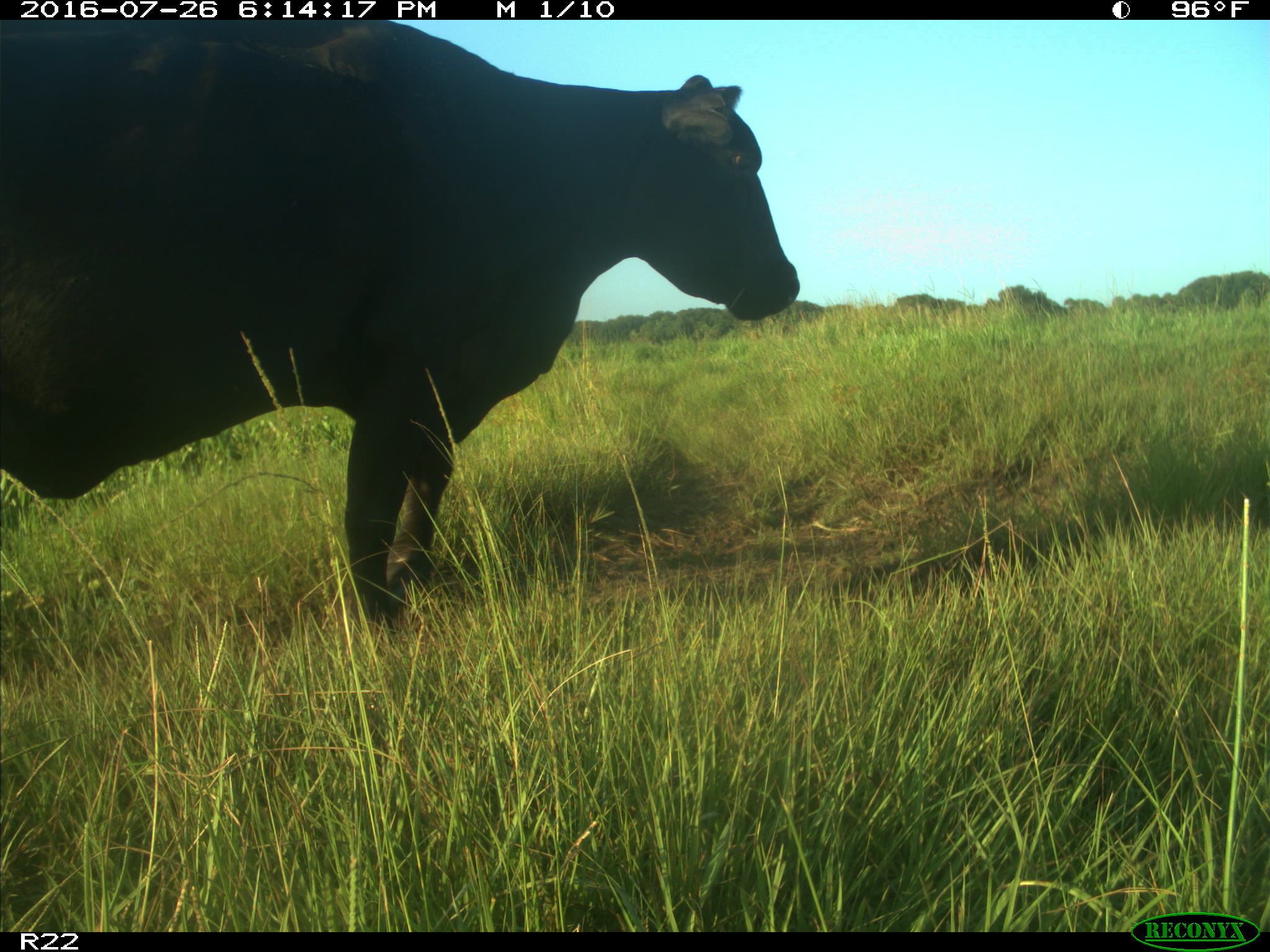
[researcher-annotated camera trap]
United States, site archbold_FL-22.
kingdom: Animalia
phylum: Chordata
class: Mammalia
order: Artiodactyla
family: Bovidae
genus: Bos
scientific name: Bos taurus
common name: domestic cow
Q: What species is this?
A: Bos taurus (domestic cow).